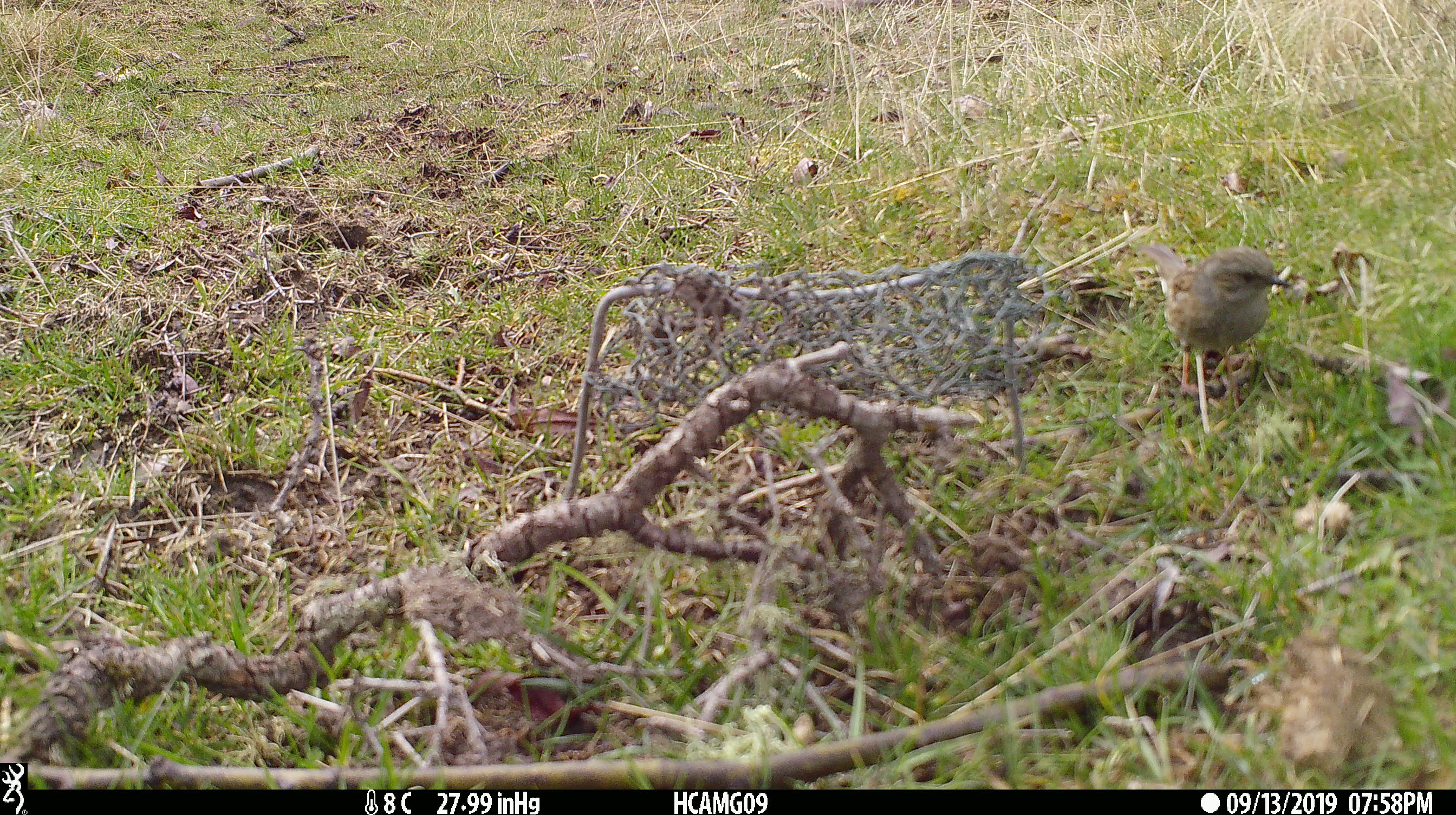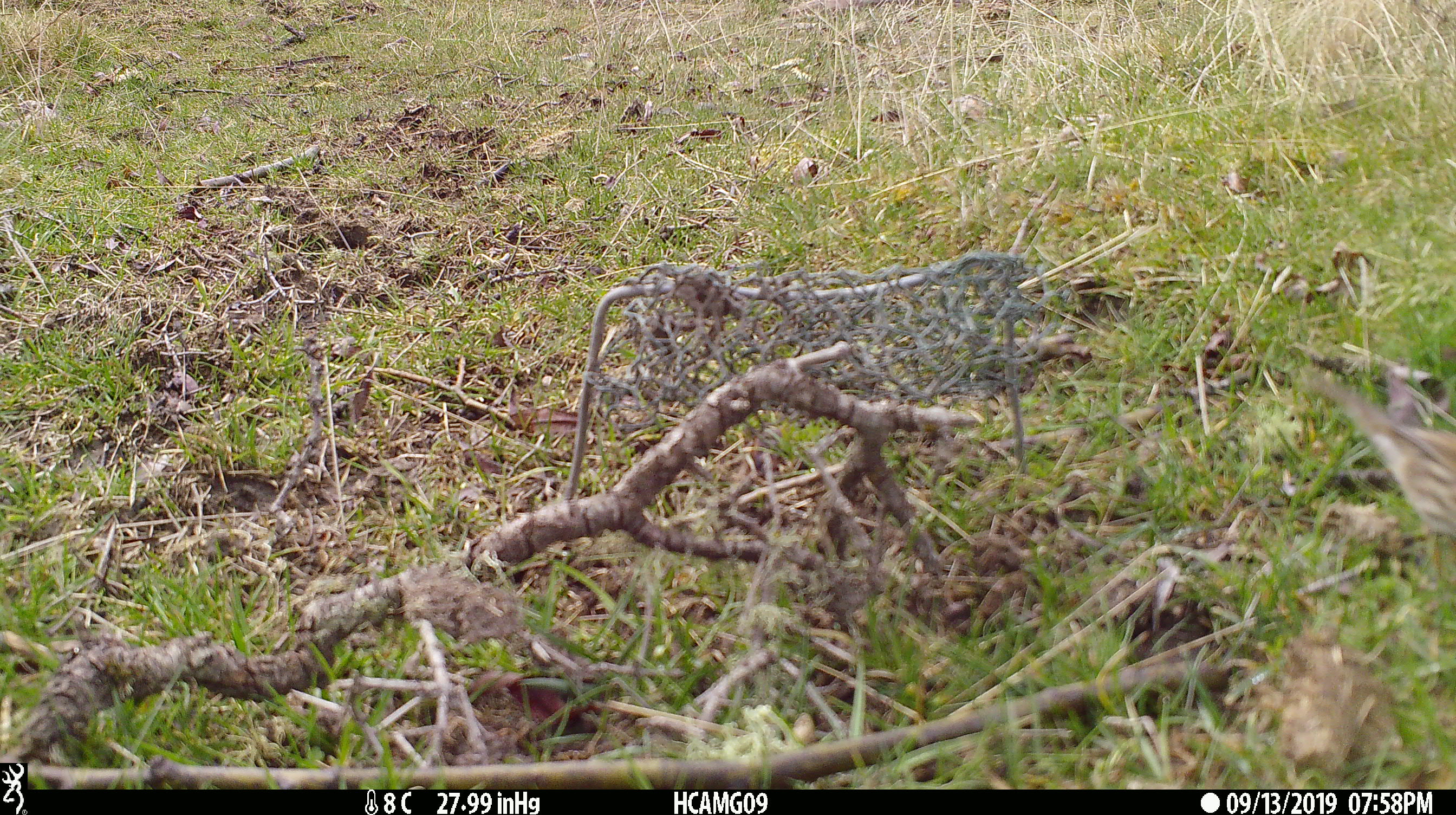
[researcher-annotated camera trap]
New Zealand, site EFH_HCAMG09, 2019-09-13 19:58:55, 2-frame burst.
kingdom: Animalia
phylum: Chordata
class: Aves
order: Passeriformes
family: Prunellidae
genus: Prunella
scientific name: Prunella modularis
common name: dunnock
Dunnock (Prunella modularis).